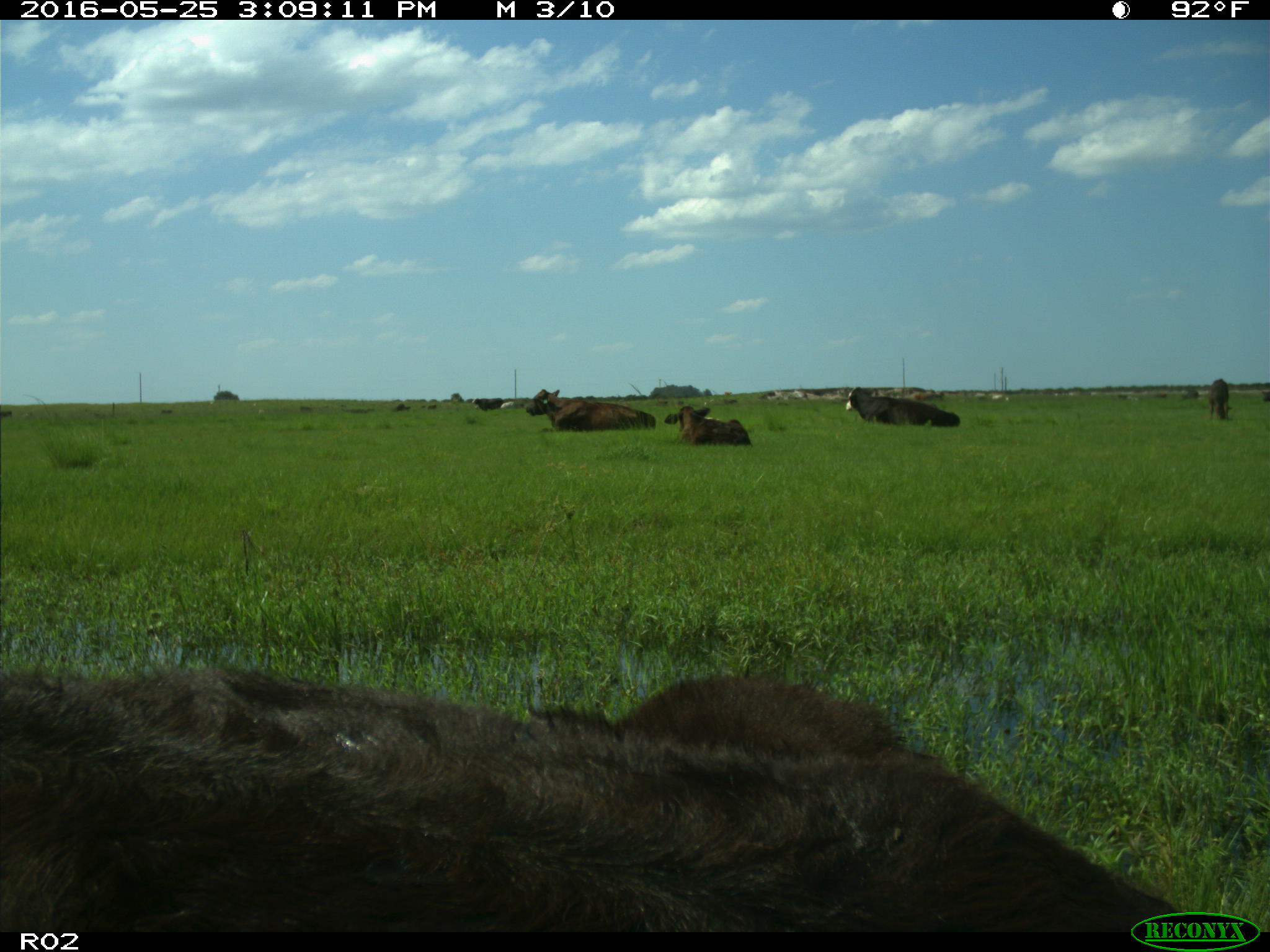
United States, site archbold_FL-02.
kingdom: Animalia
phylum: Chordata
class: Mammalia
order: Artiodactyla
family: Bovidae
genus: Bos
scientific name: Bos taurus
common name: domestic cow